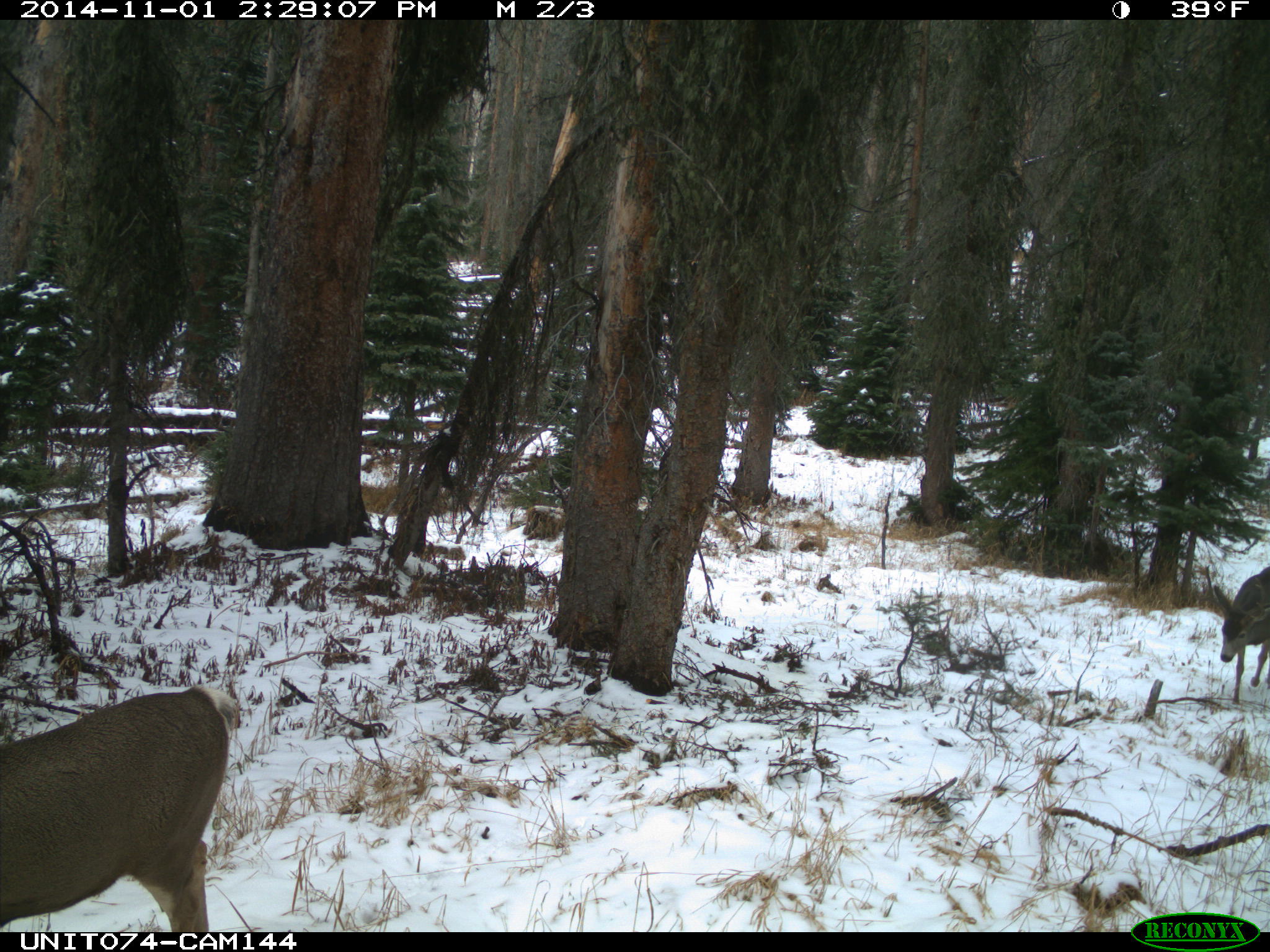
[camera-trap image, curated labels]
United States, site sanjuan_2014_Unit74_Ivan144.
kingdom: Animalia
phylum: Chordata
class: Mammalia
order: Artiodactyla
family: Cervidae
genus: Odocoileus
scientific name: Odocoileus hemionus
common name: mule deer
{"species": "Odocoileus hemionus (mule deer)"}